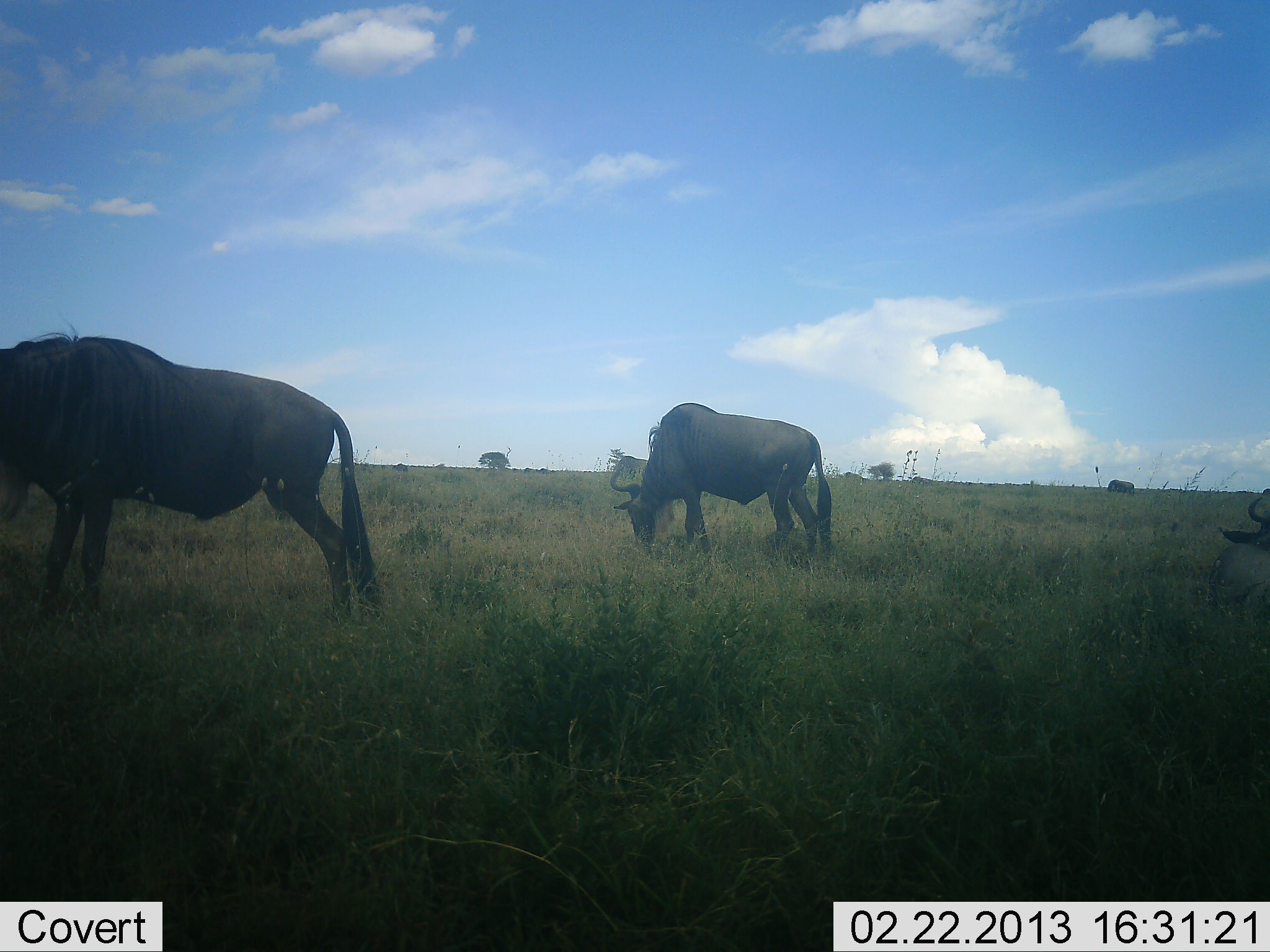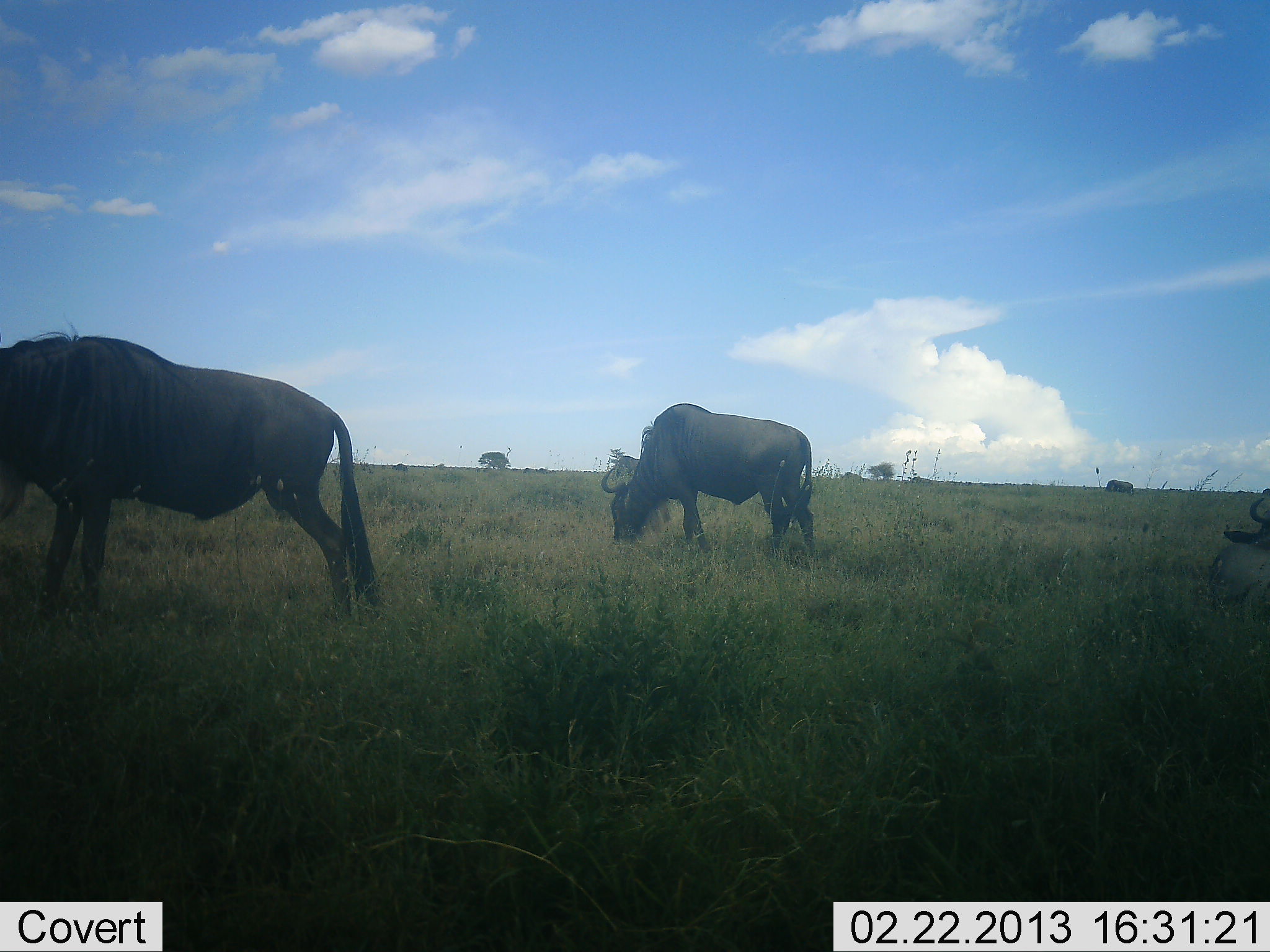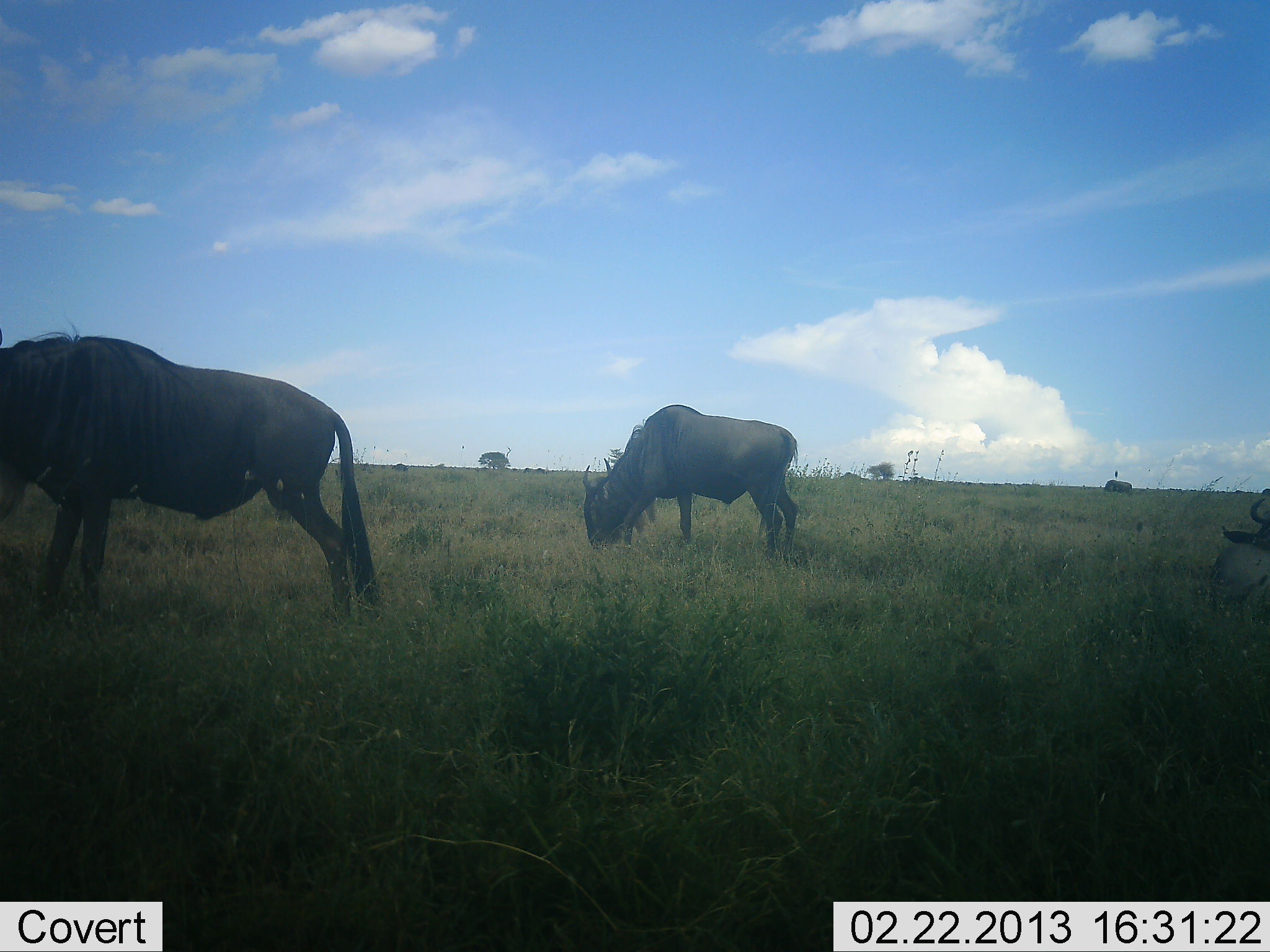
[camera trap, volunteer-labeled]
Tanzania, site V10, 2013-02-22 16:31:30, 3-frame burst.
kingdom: Animalia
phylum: Chordata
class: Mammalia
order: Artiodactyla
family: Bovidae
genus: Connochaetes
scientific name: Connochaetes taurinus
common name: blue wildebeest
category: wildebeest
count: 3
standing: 34%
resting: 23%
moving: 17%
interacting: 0%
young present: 0%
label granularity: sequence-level